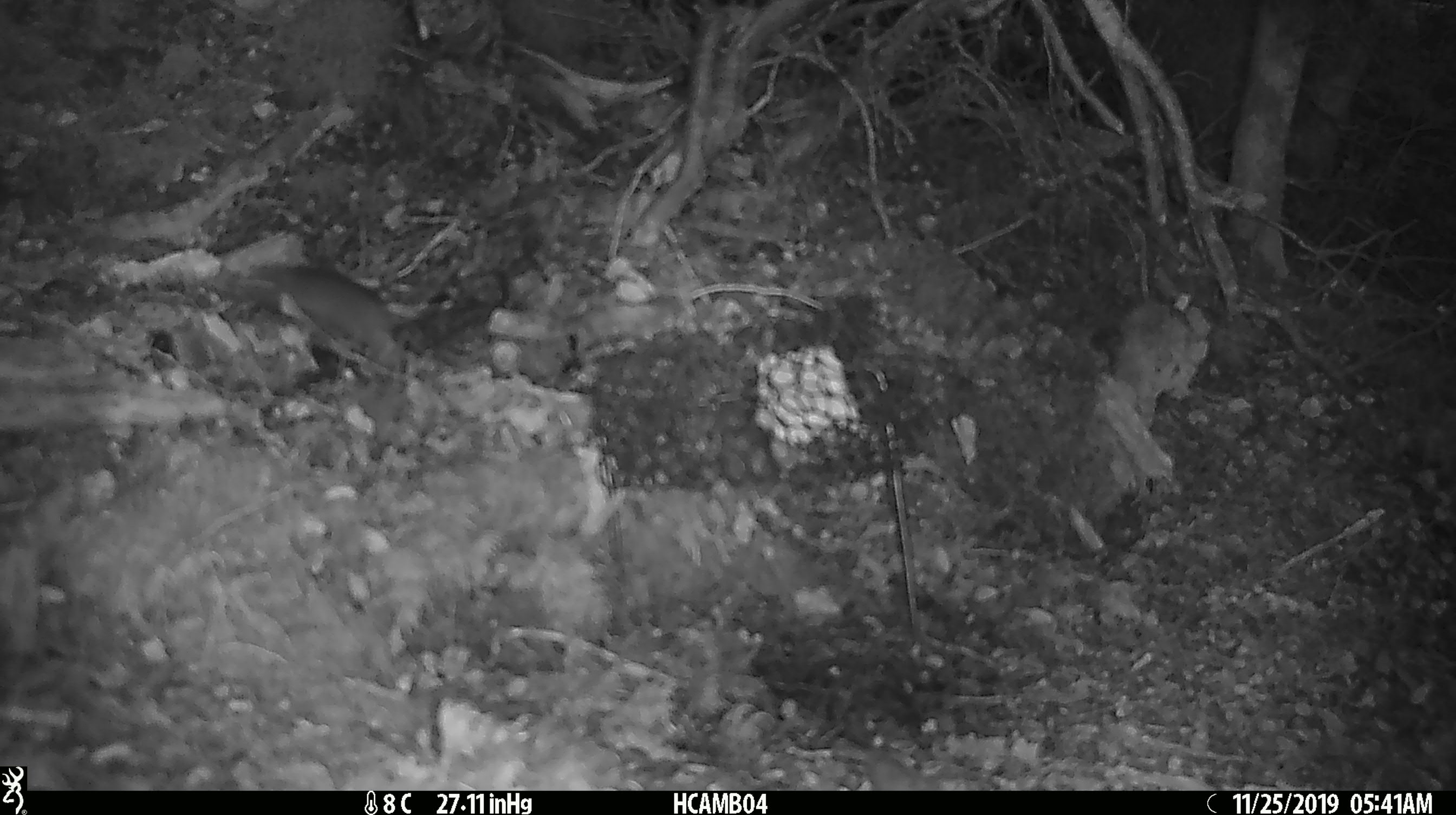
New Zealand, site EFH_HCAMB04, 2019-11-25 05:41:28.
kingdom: Animalia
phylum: Chordata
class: Mammalia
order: Rodentia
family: Muridae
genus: Mus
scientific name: Mus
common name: mouse